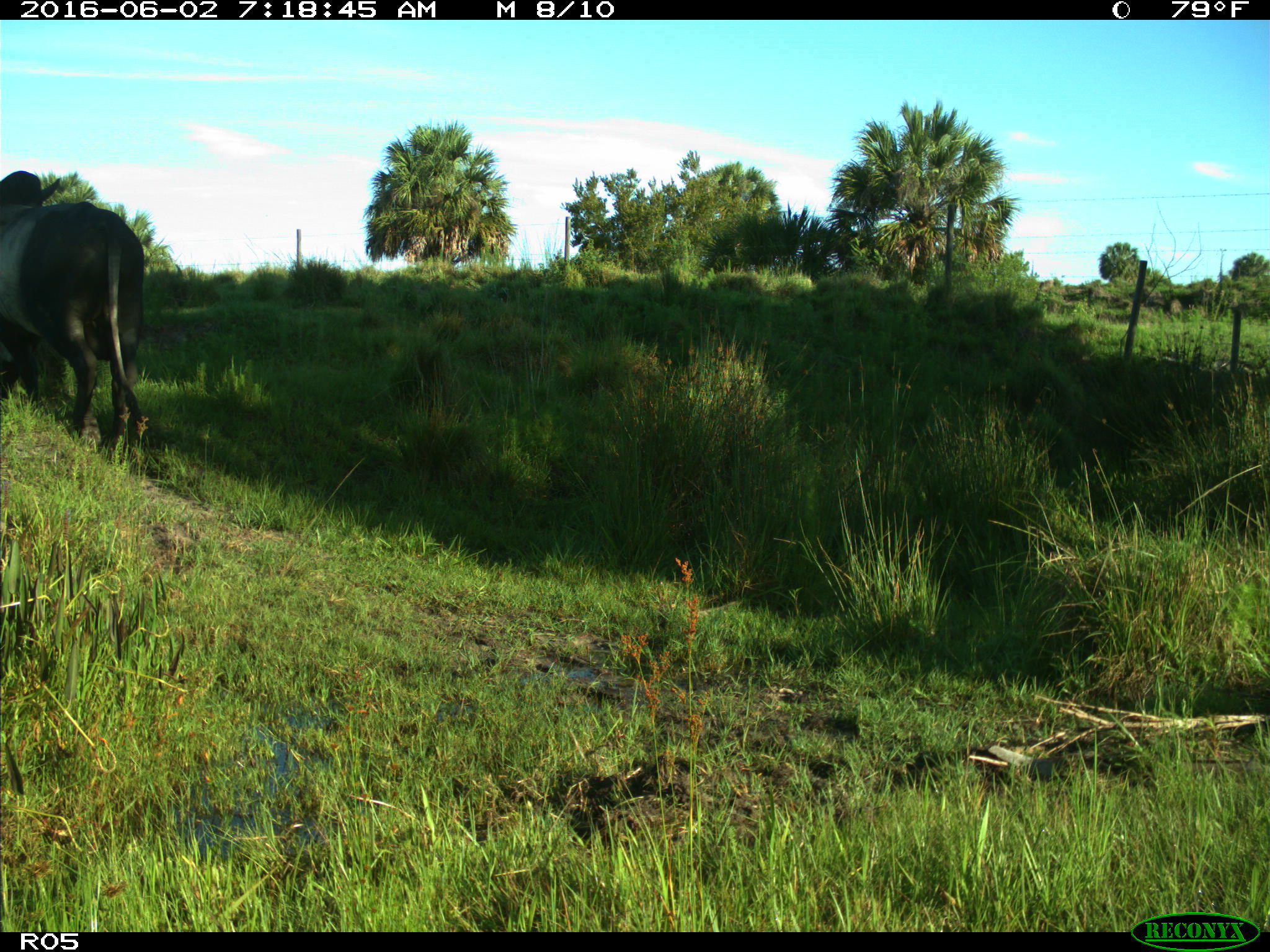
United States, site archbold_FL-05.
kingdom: Animalia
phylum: Chordata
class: Mammalia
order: Artiodactyla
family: Bovidae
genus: Bos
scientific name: Bos taurus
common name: domestic cow